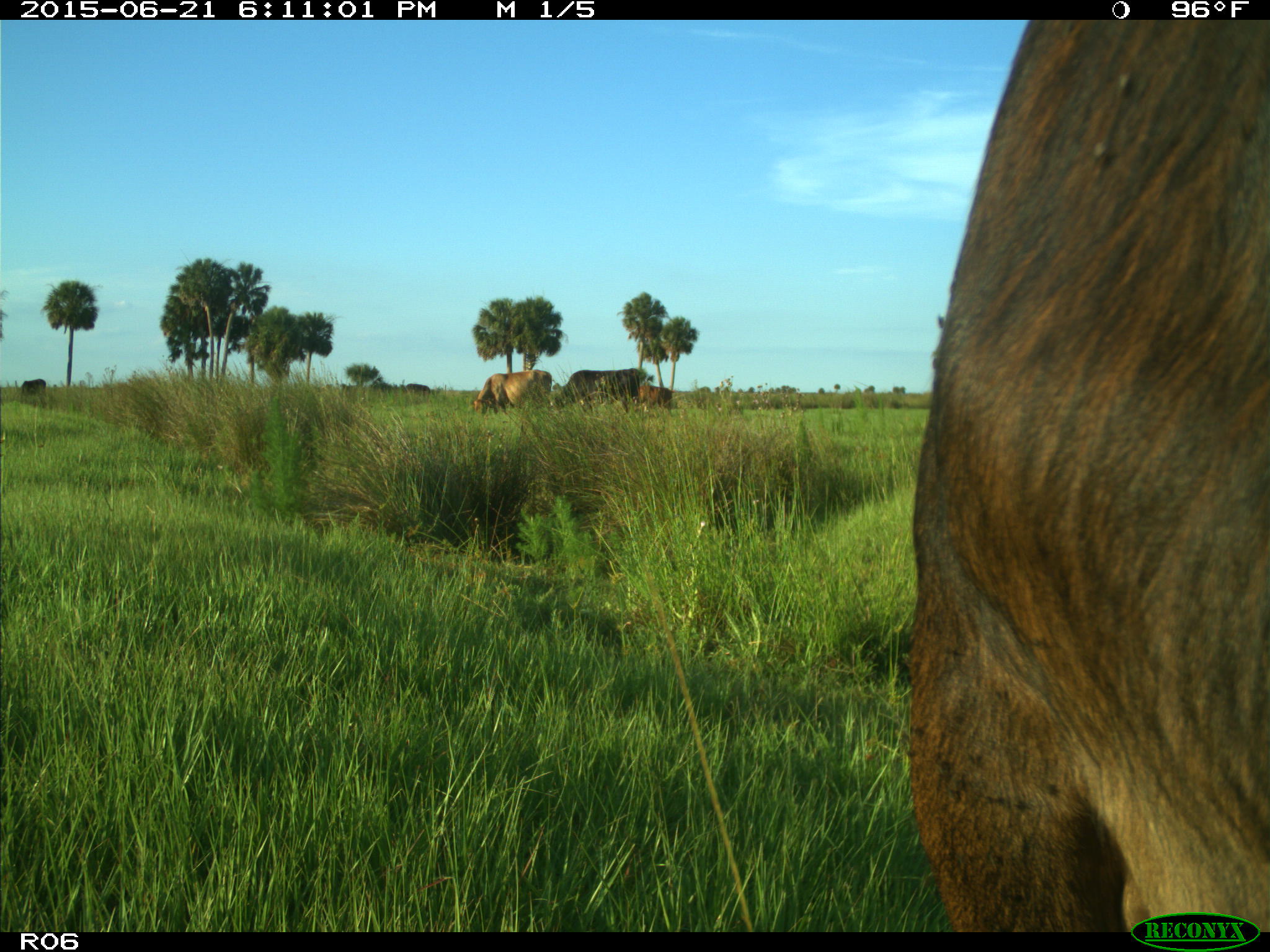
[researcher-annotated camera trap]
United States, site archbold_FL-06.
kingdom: Animalia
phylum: Chordata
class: Mammalia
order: Artiodactyla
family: Bovidae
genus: Bos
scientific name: Bos taurus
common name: domestic cow